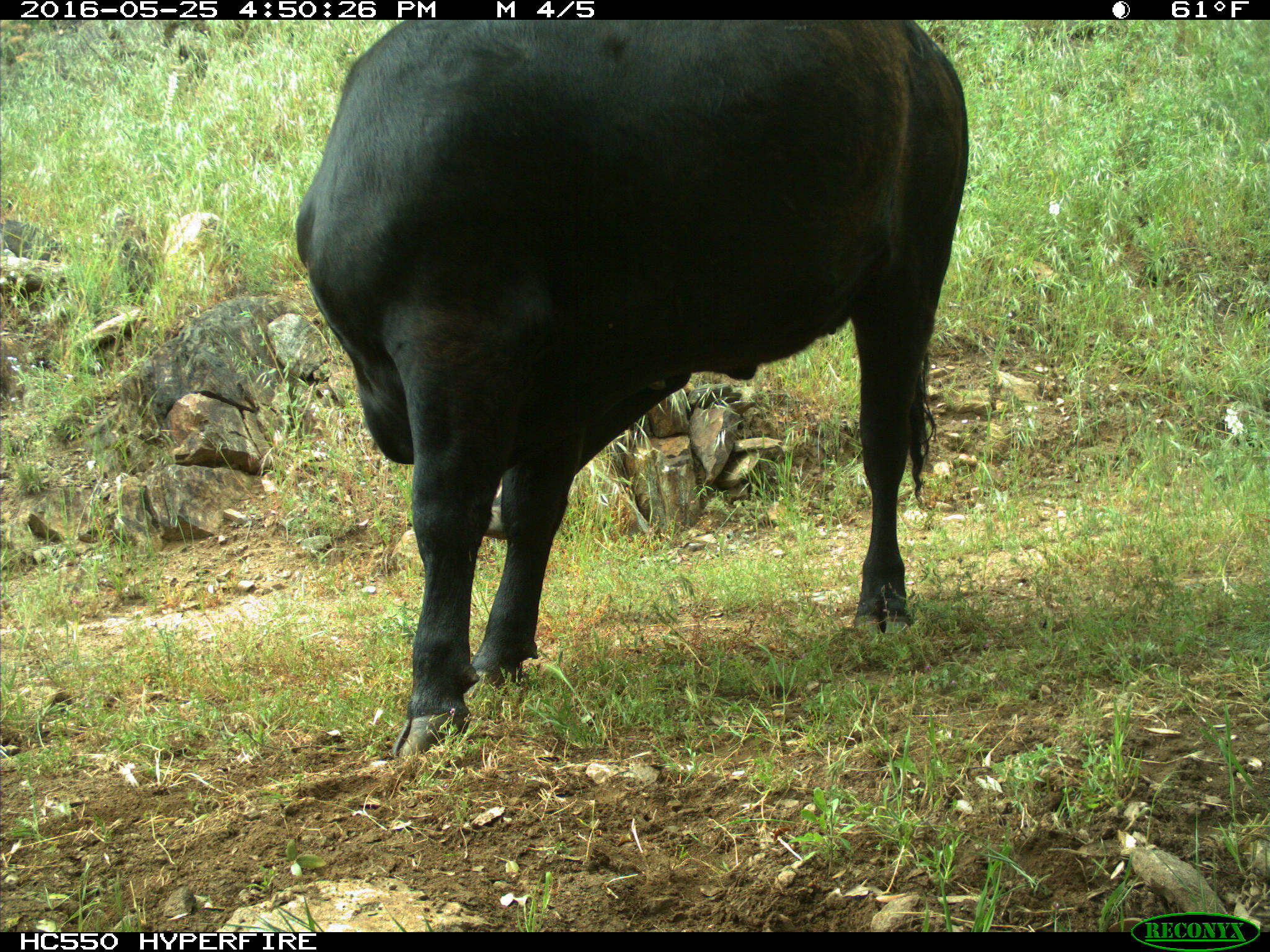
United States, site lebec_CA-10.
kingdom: Animalia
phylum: Chordata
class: Mammalia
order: Artiodactyla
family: Bovidae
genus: Bos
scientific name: Bos taurus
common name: domestic cow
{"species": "Bos taurus (domestic cow)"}